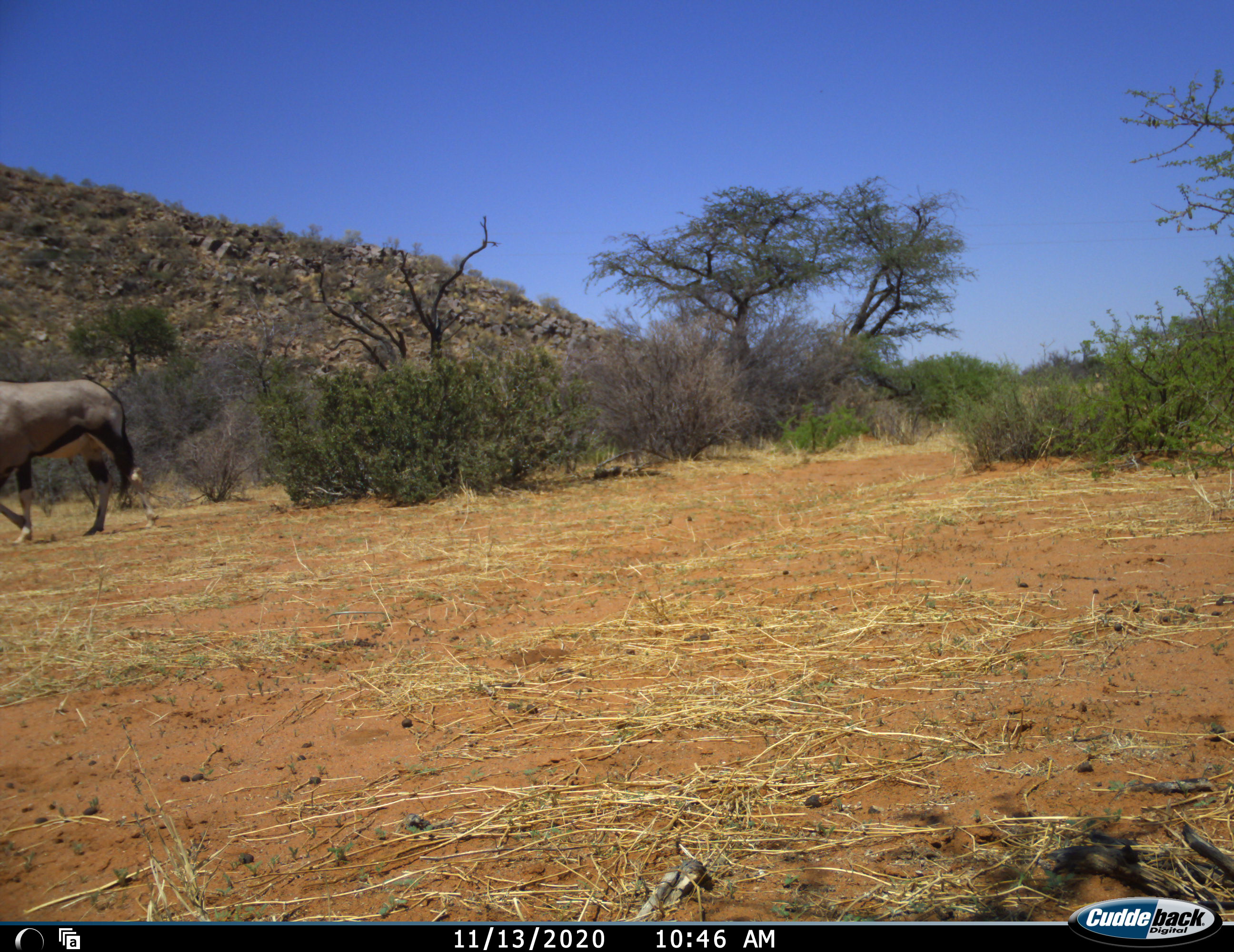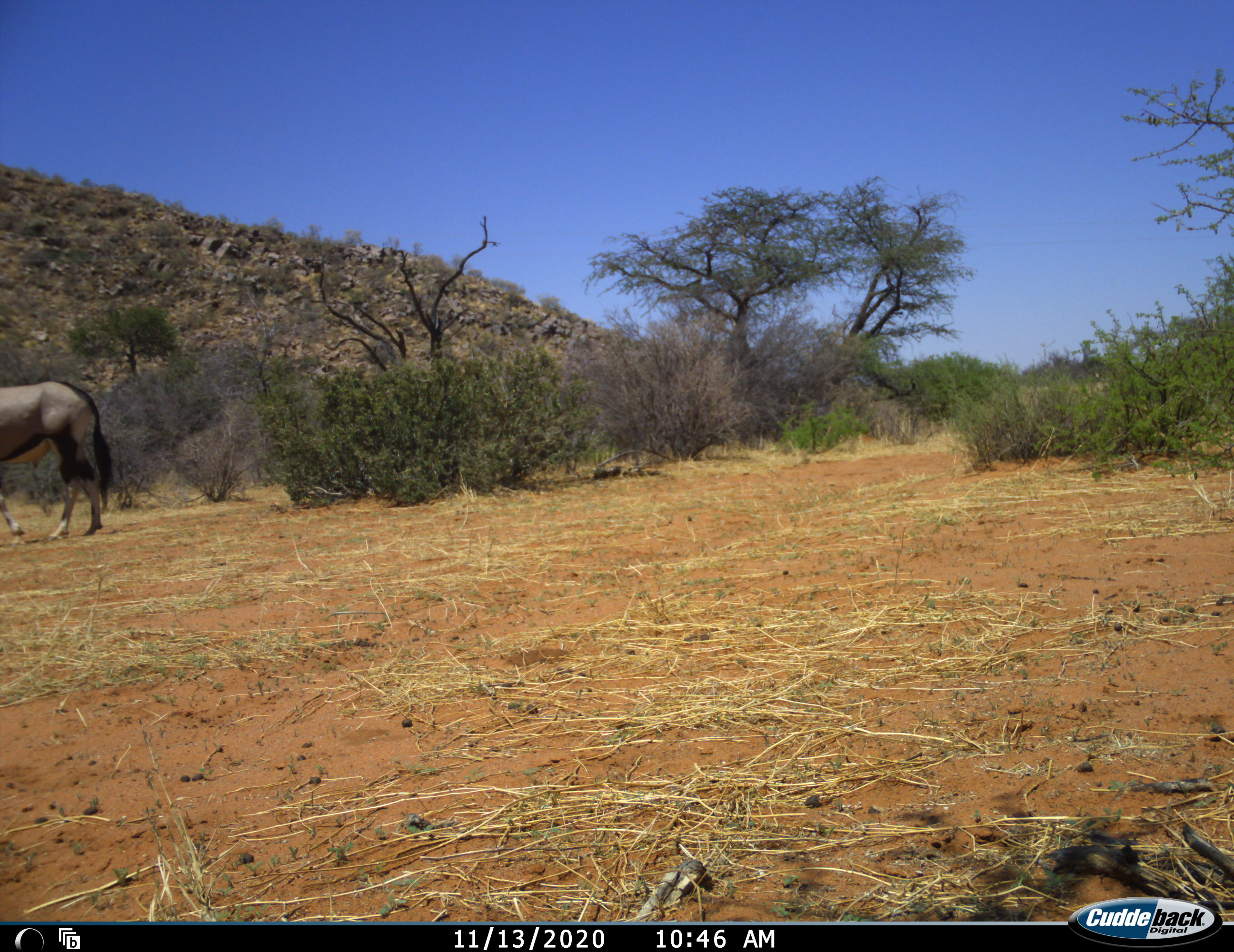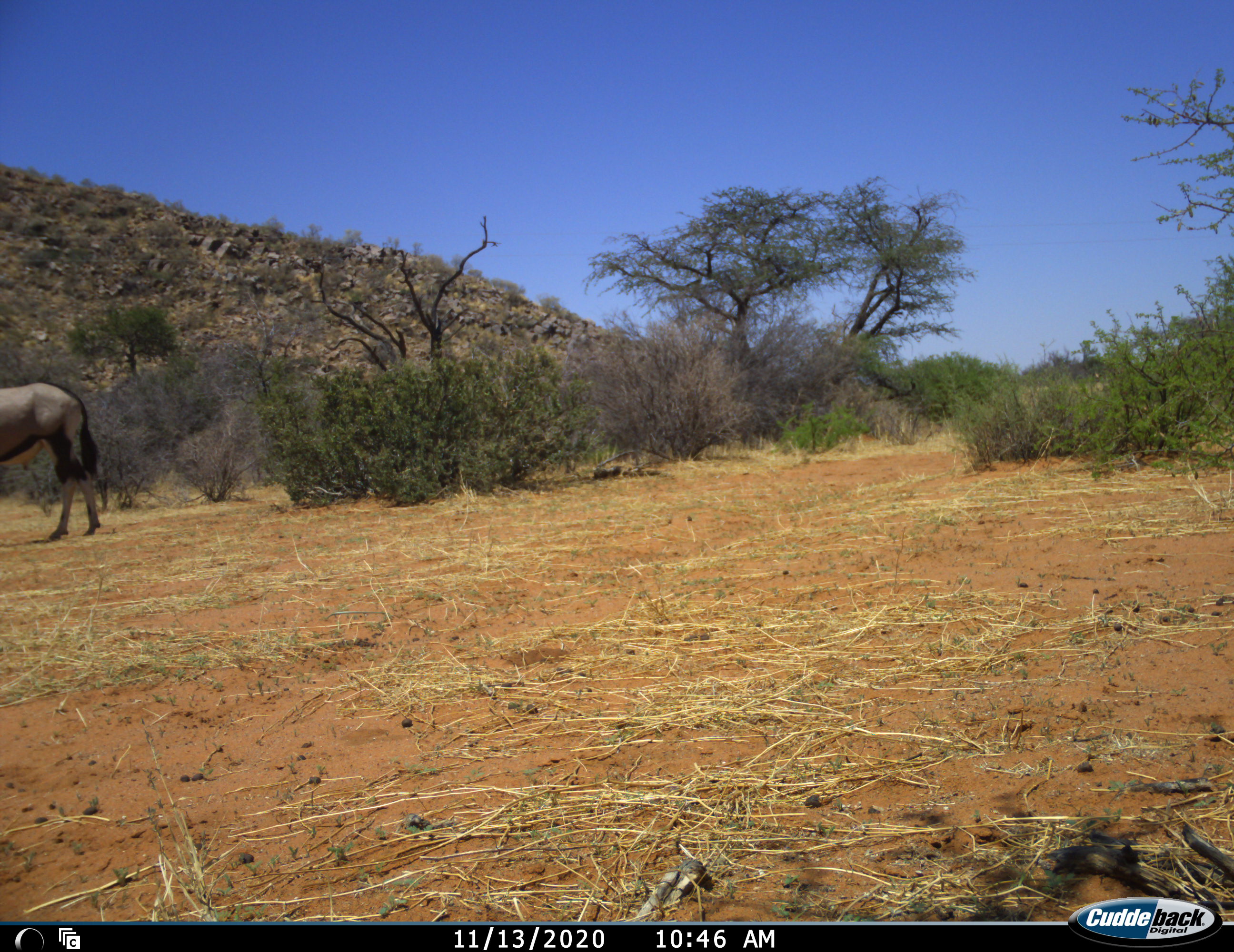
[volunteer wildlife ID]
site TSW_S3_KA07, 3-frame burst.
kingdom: Animalia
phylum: Chordata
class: Mammalia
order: Artiodactyla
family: Bovidae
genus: Oryx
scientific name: Oryx gazella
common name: gemsbok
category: oryx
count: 1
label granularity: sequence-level